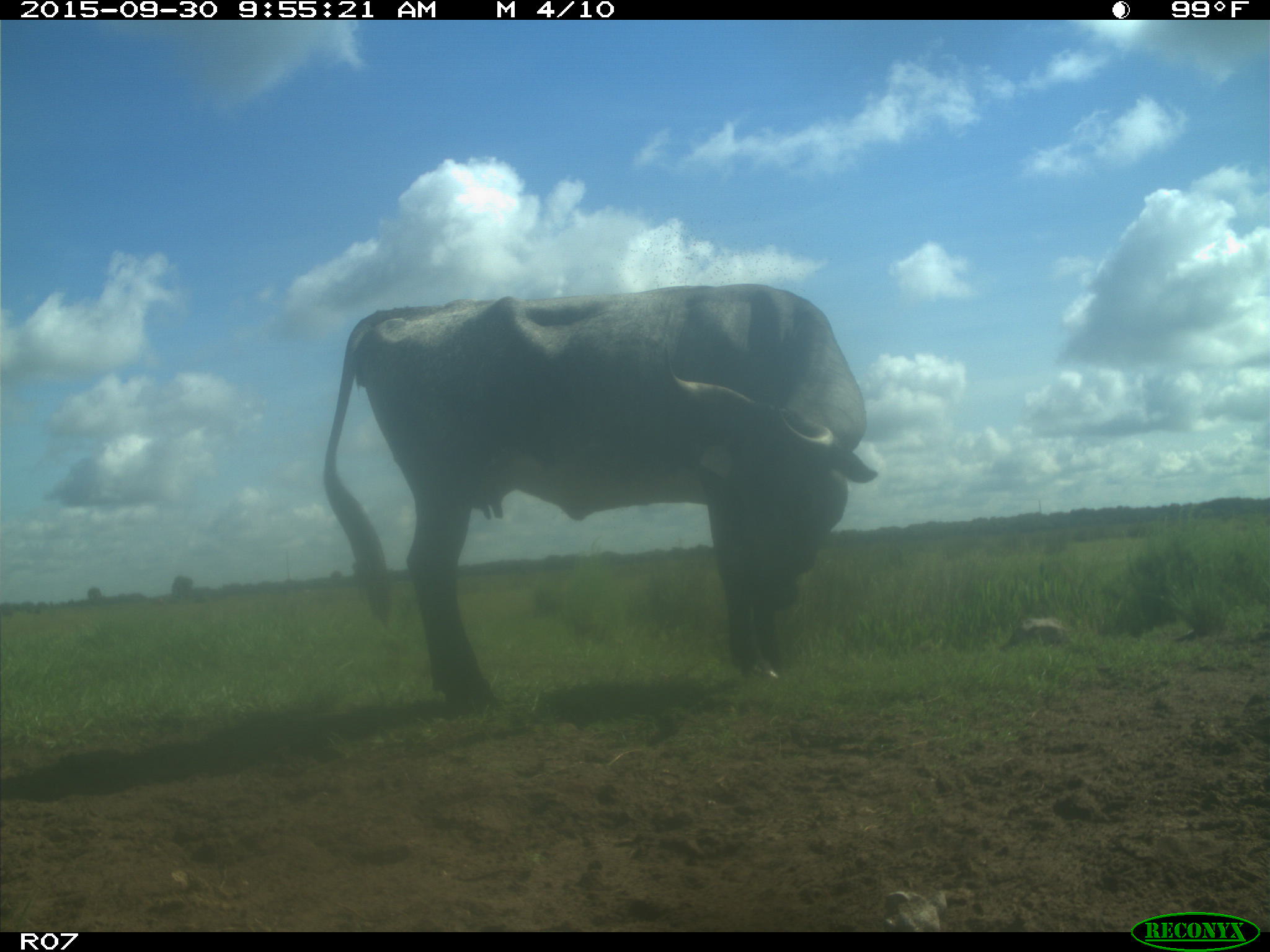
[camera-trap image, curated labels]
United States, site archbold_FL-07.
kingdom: Animalia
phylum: Chordata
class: Mammalia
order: Artiodactyla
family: Bovidae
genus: Bos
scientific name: Bos taurus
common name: domestic cow